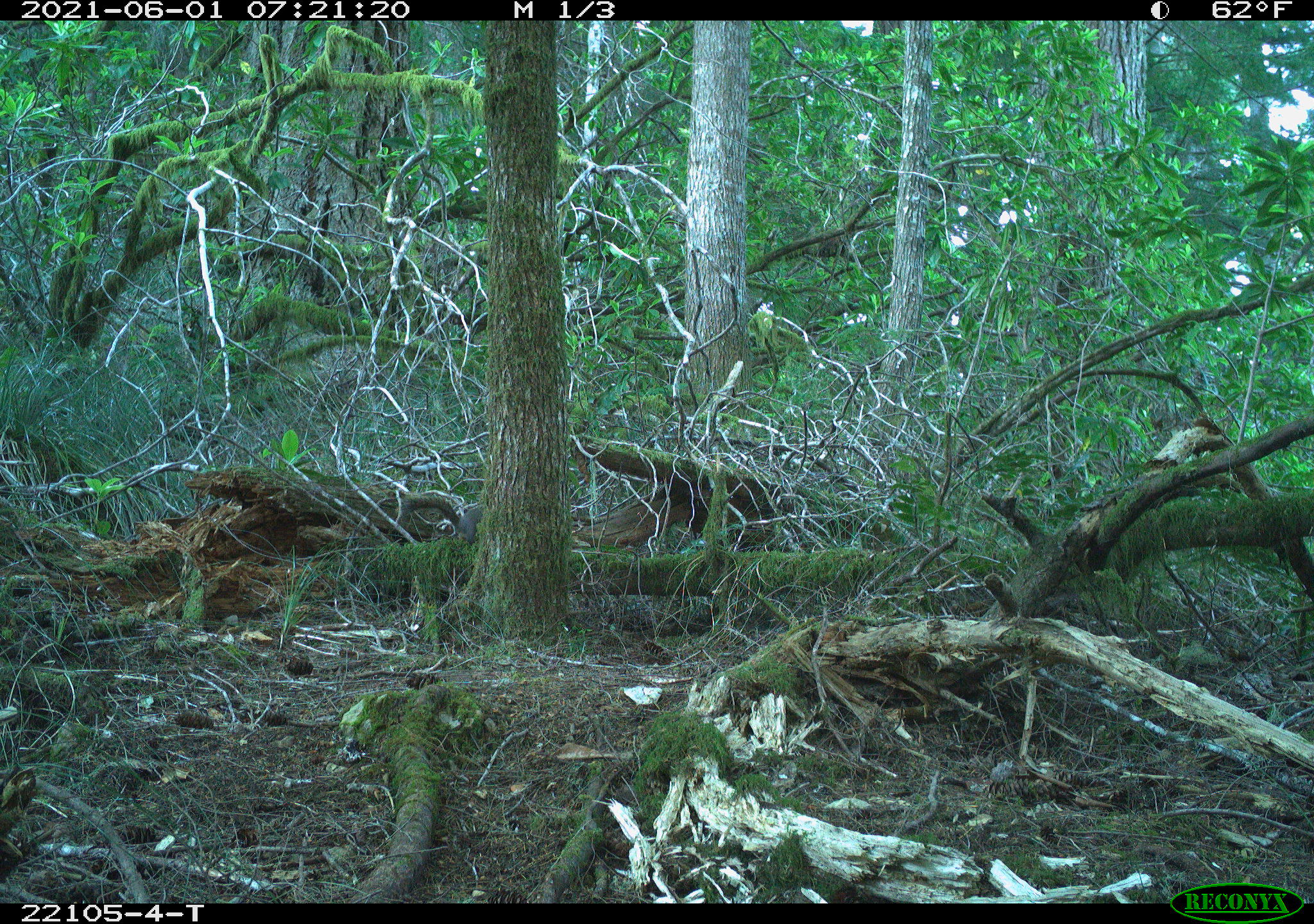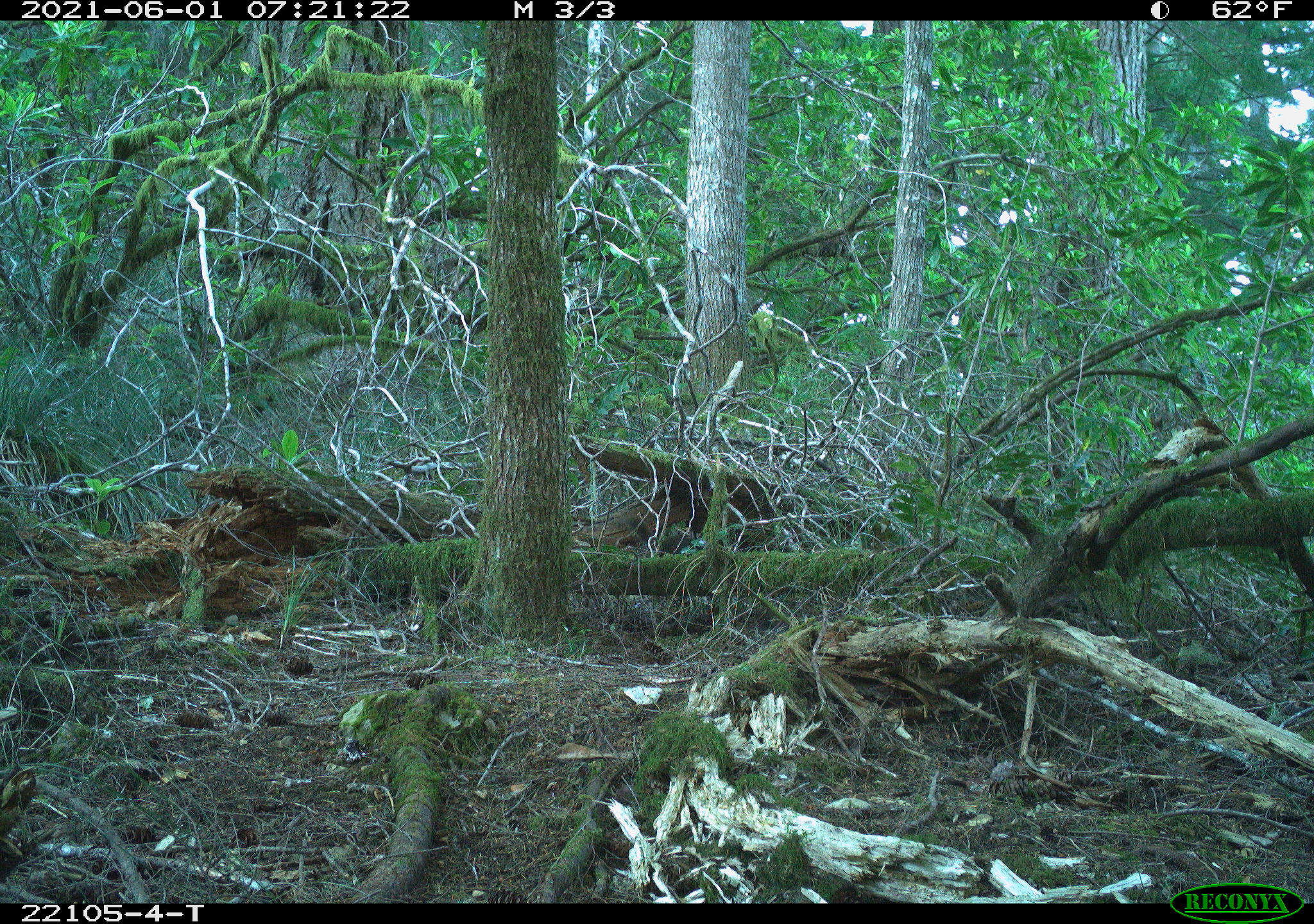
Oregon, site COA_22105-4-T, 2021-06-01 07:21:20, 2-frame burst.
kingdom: Animalia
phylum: Chordata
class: Mammalia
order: Rodentia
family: Sciuridae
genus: Tamiasciurus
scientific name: Tamiasciurus douglasii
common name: douglas squirrel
Douglas squirrel (Tamiasciurus douglasii).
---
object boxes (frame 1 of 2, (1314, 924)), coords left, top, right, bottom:
douglas squirrel: 397, 485, 496, 551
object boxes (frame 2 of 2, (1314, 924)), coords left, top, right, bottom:
douglas squirrel: 607, 493, 717, 570